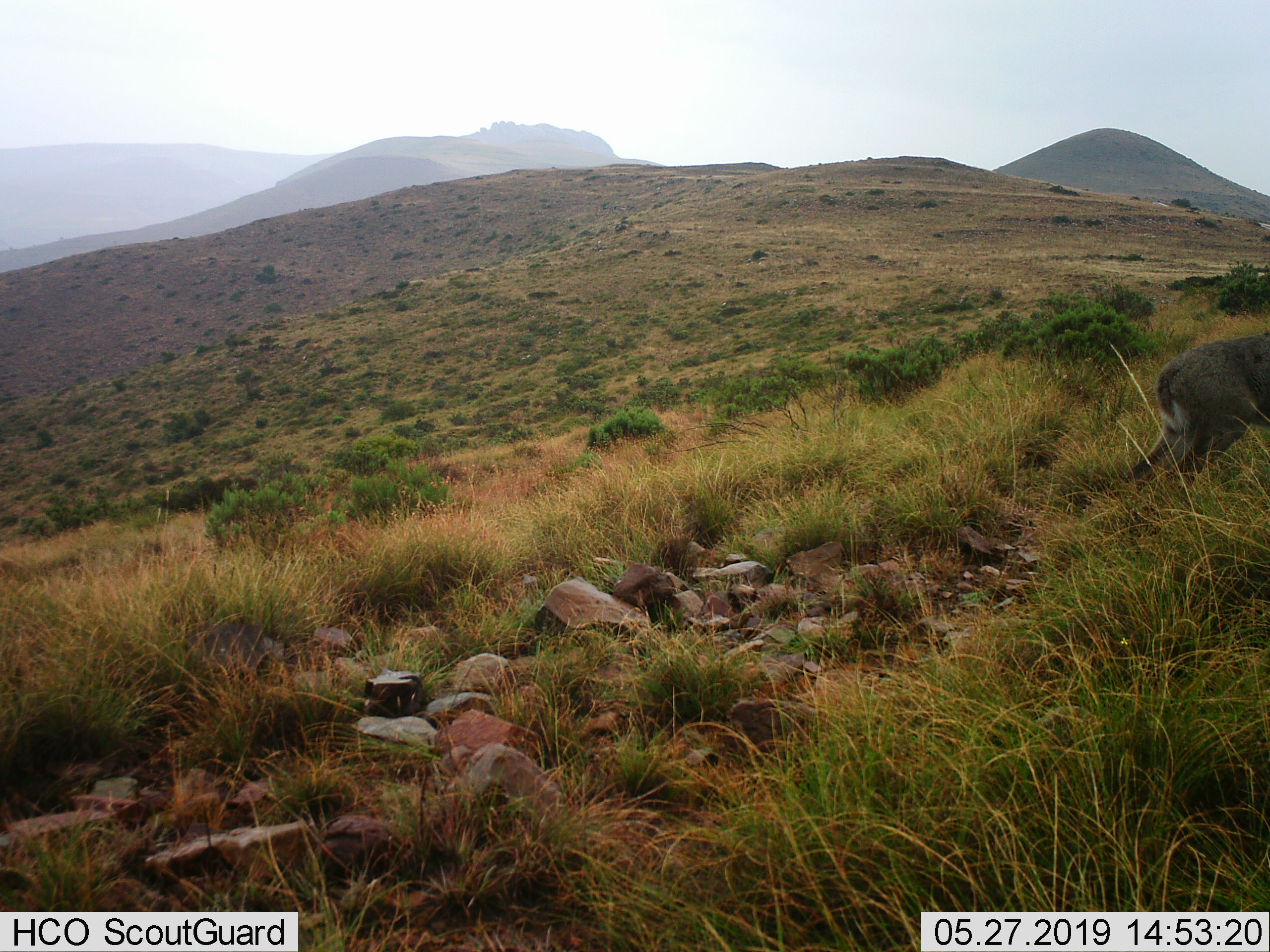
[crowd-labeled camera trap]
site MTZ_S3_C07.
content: unidentified animal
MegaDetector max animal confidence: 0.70